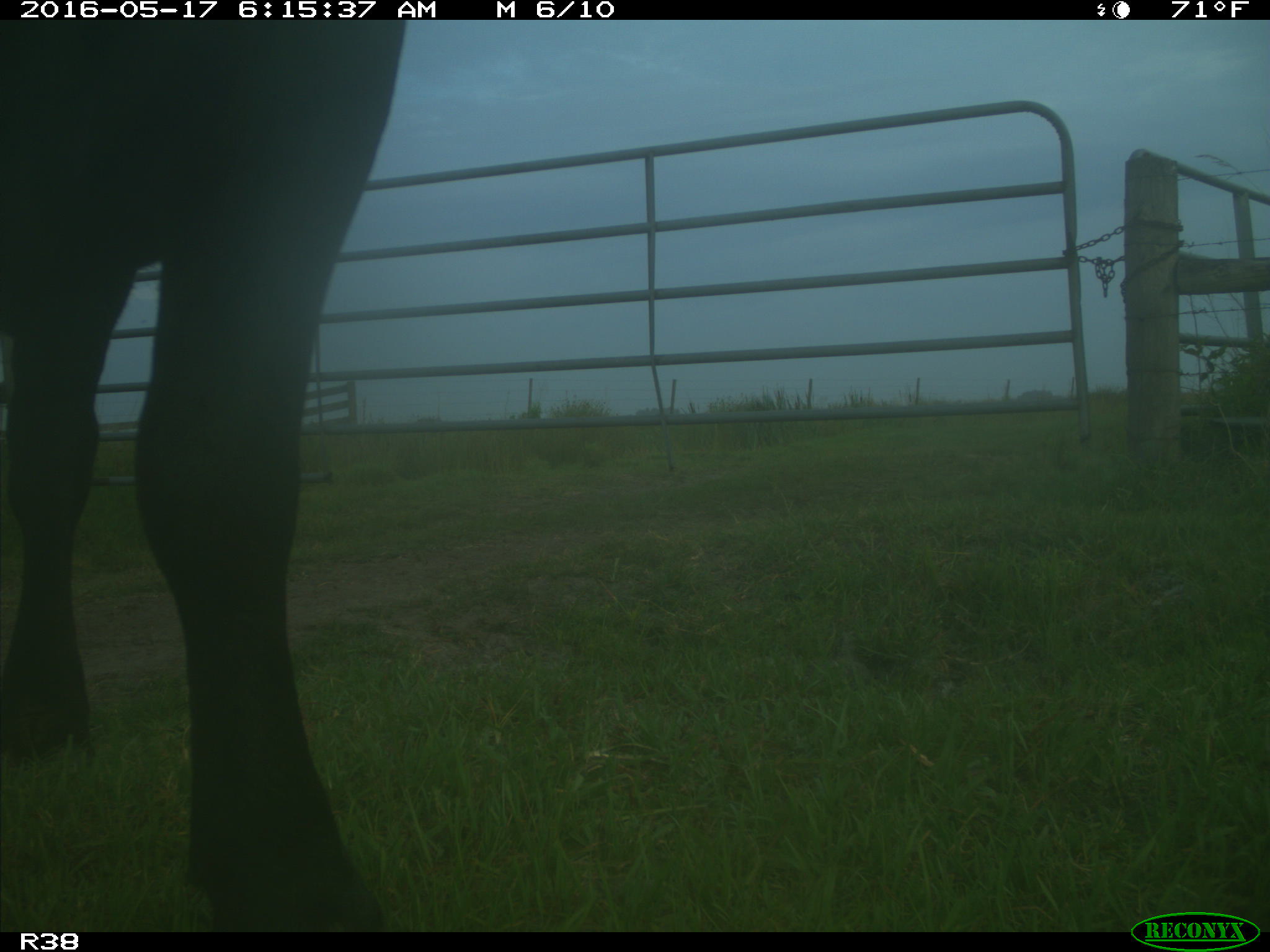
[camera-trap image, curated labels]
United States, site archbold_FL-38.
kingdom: Animalia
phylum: Chordata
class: Mammalia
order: Artiodactyla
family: Bovidae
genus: Bos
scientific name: Bos taurus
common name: domestic cow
Bos taurus (domestic cow).